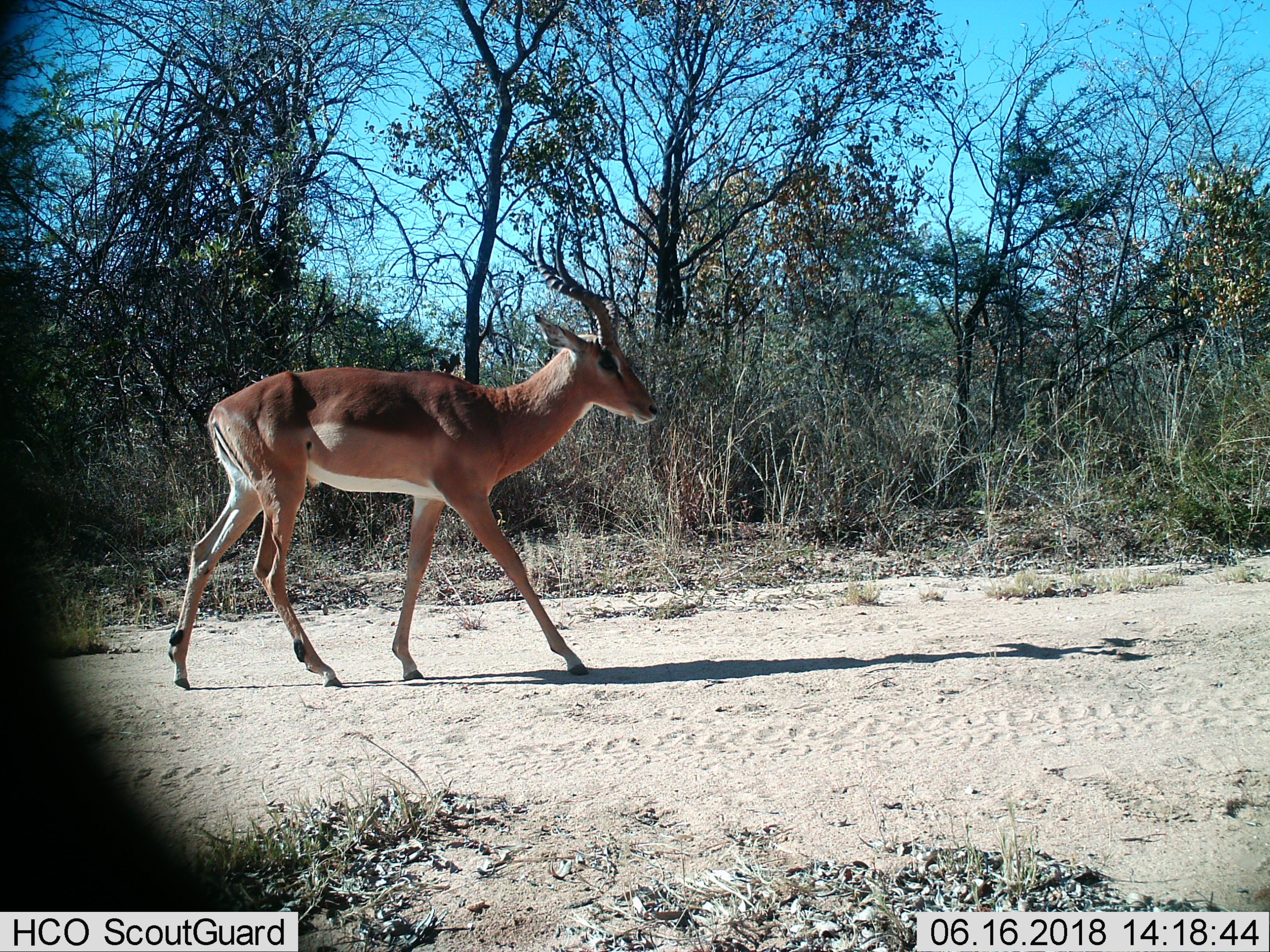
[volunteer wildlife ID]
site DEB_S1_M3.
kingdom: Animalia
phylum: Chordata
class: Mammalia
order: Artiodactyla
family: Bovidae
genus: Aepyceros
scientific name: Aepyceros melampus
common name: impala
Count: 1.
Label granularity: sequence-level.